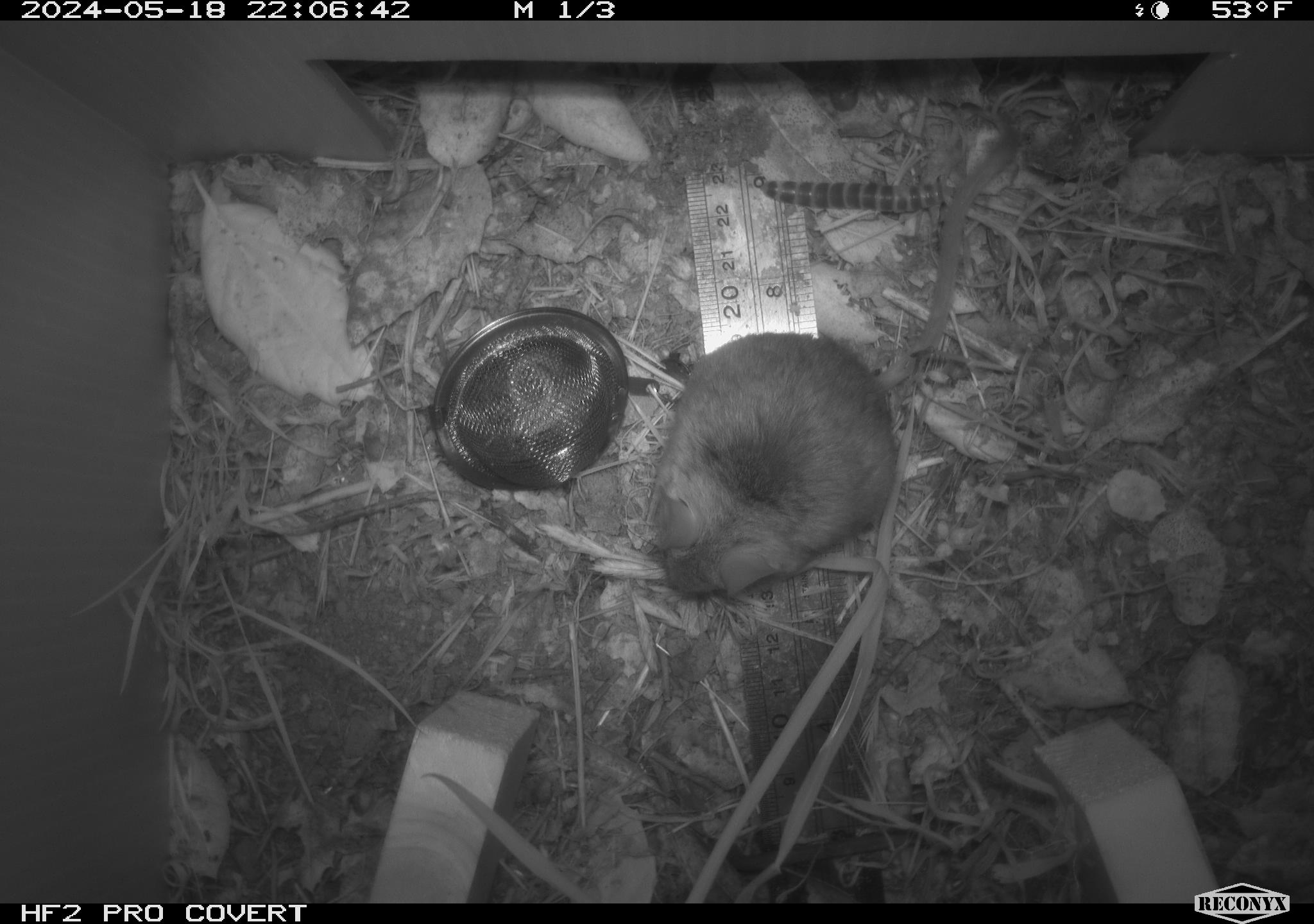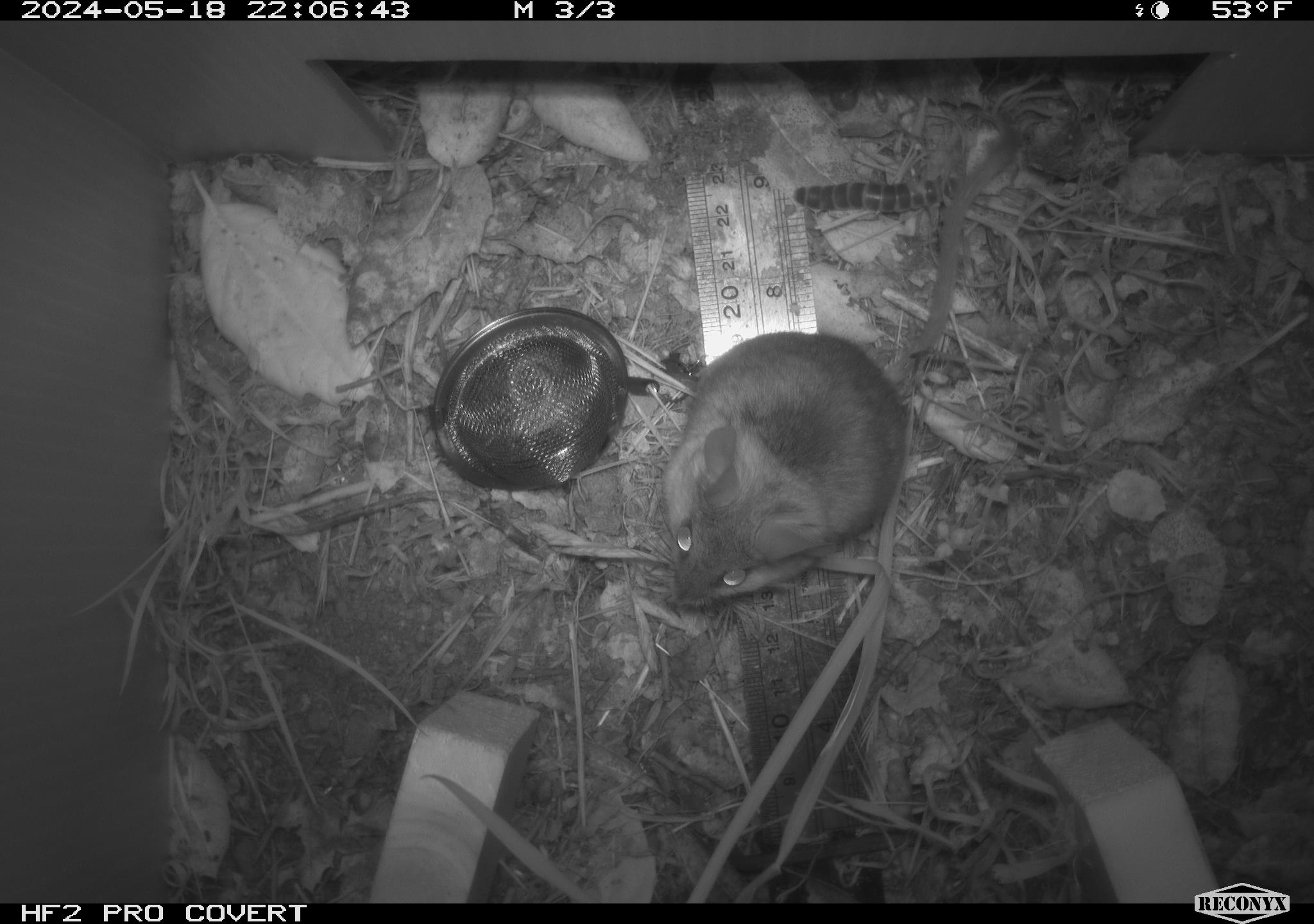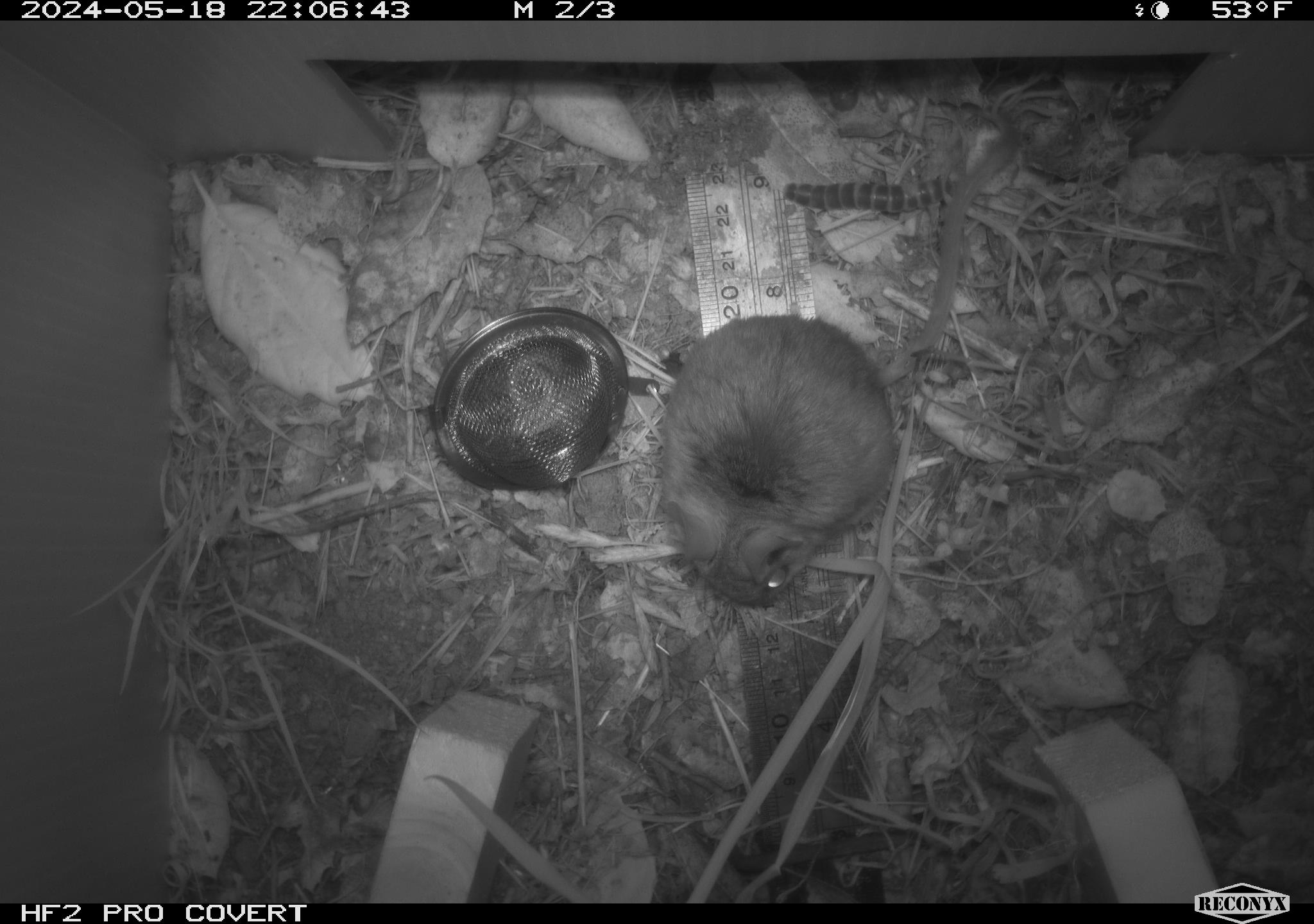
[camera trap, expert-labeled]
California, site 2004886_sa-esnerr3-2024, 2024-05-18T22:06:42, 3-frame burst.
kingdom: Animalia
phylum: Chordata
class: Mammalia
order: Rodentia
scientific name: Rodentia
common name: rodent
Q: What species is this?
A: Rodent (Rodentia).